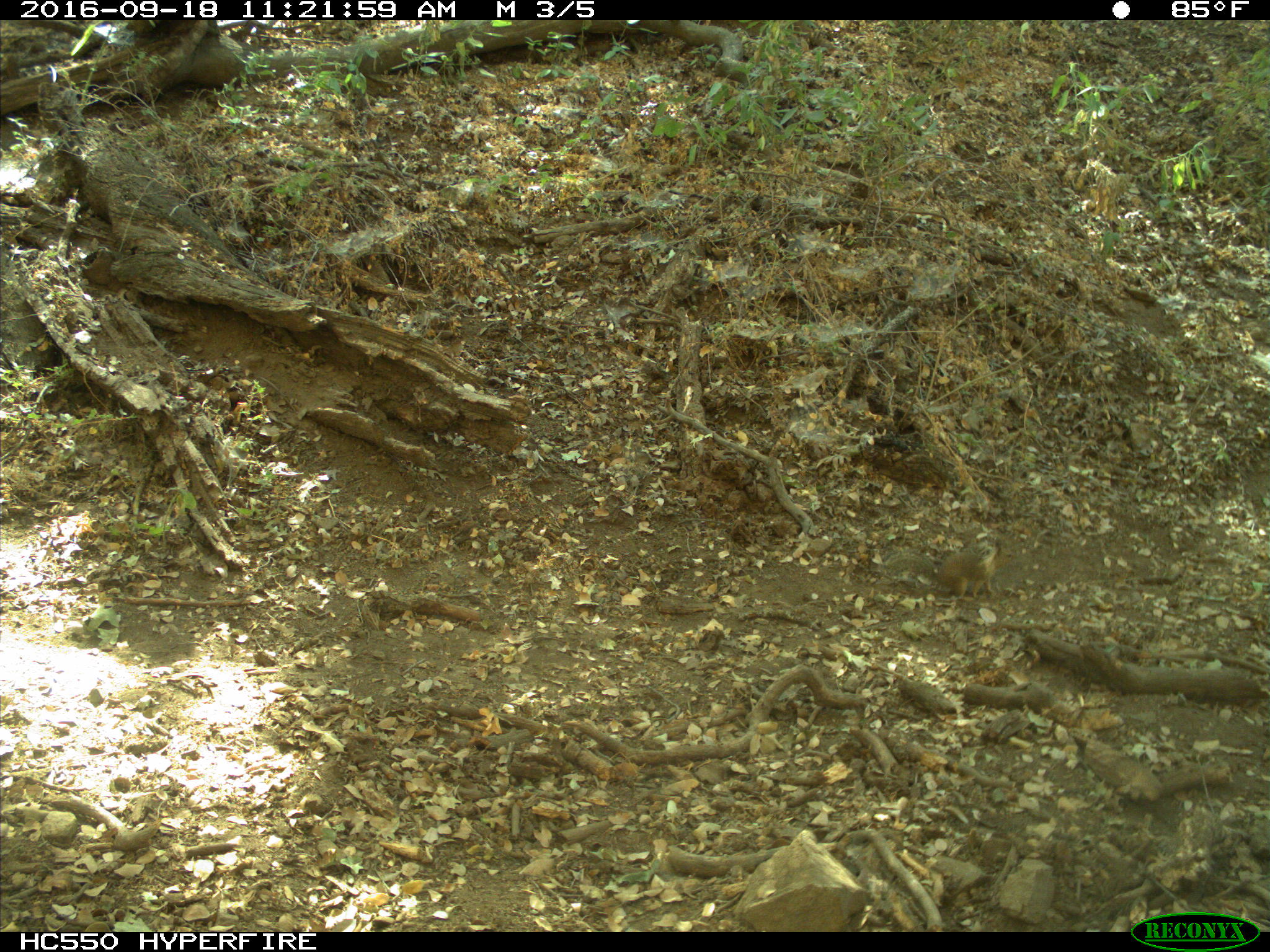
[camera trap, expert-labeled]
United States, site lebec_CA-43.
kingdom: Animalia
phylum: Chordata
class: Mammalia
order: Rodentia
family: Sciuridae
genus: Otospermophilus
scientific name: Otospermophilus beecheyi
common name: california ground squirrel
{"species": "Otospermophilus beecheyi (california ground squirrel)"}